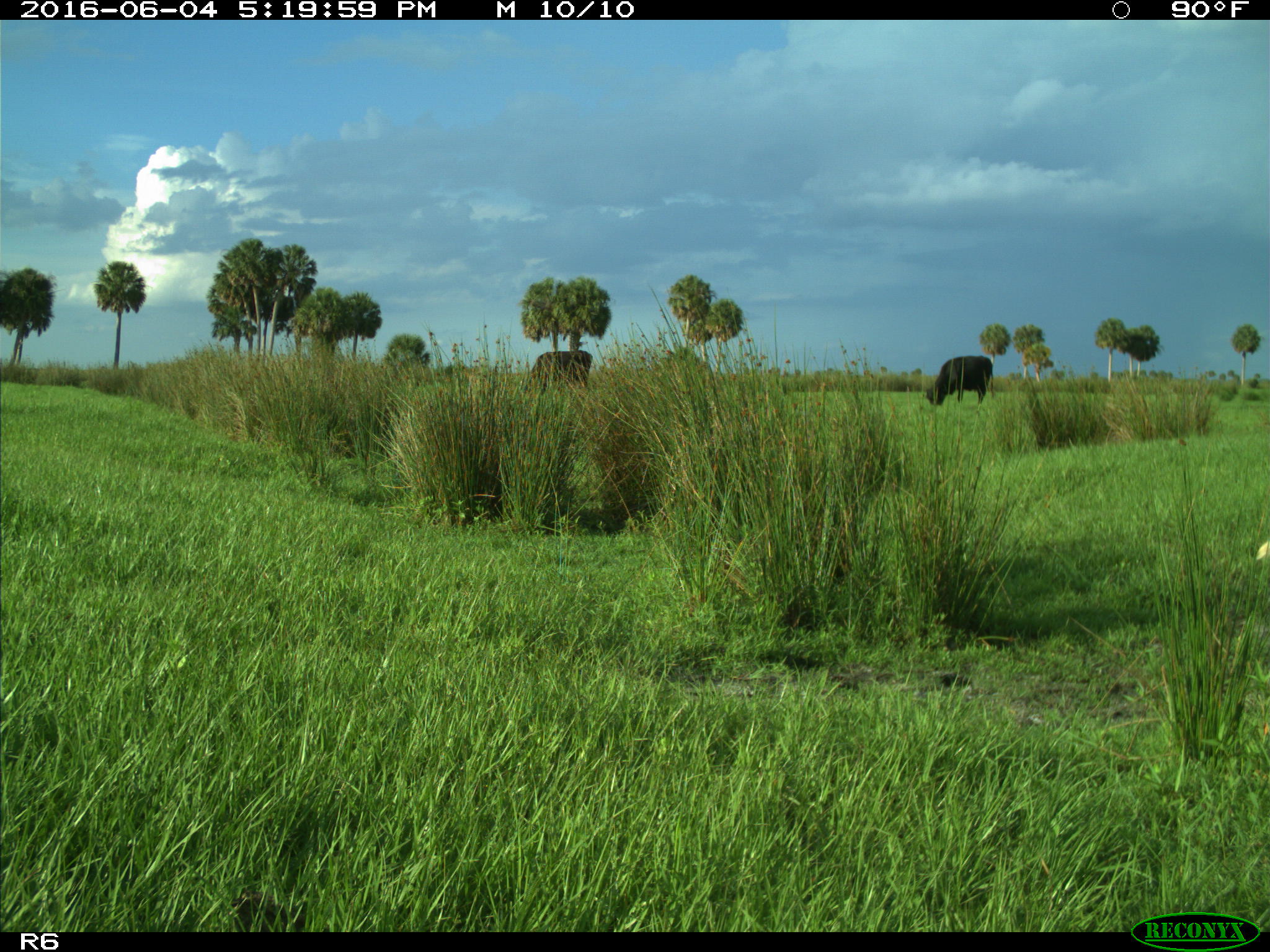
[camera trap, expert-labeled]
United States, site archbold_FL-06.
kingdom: Animalia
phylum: Chordata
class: Mammalia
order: Artiodactyla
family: Bovidae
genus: Bos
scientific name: Bos taurus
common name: domestic cow